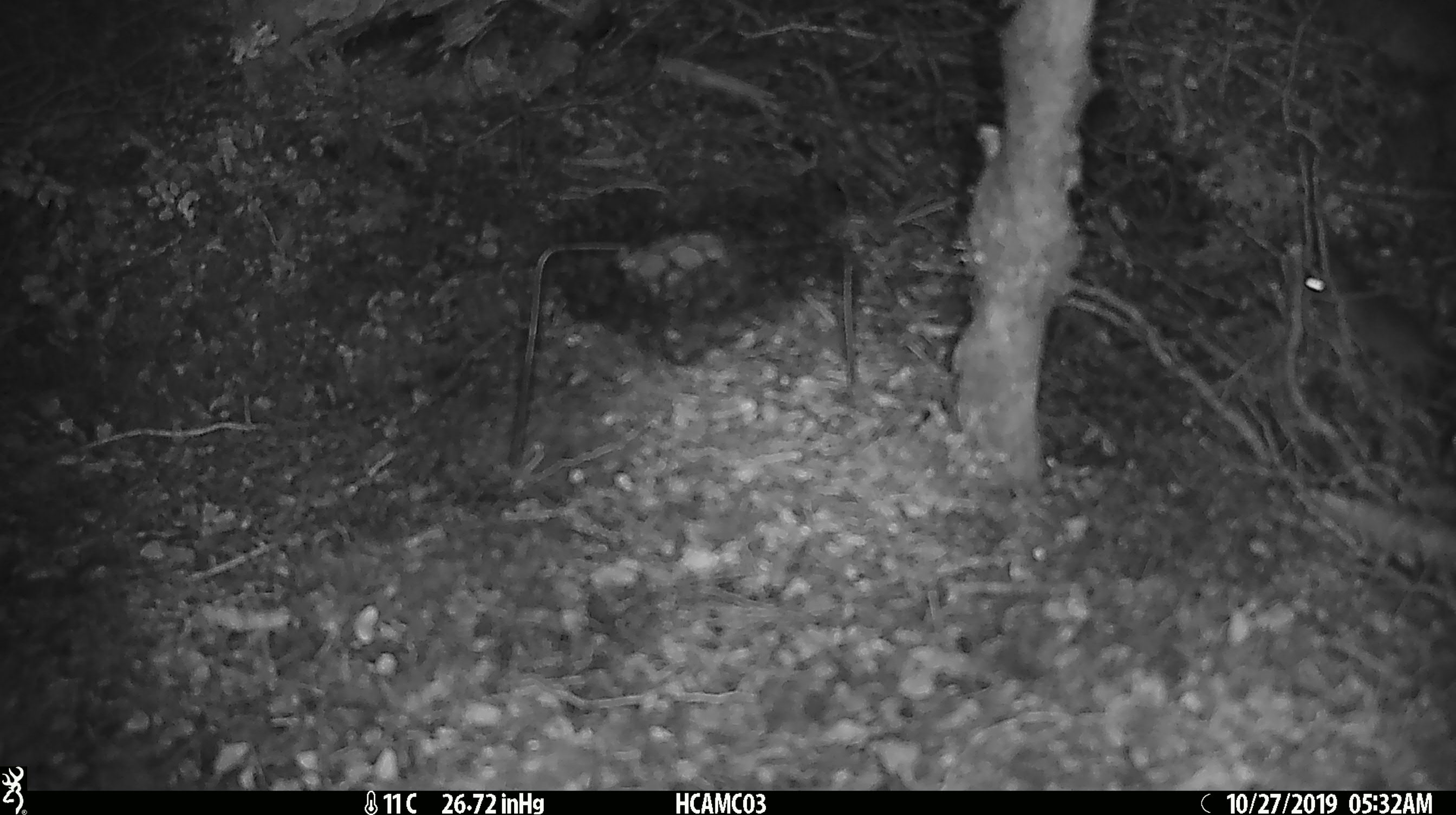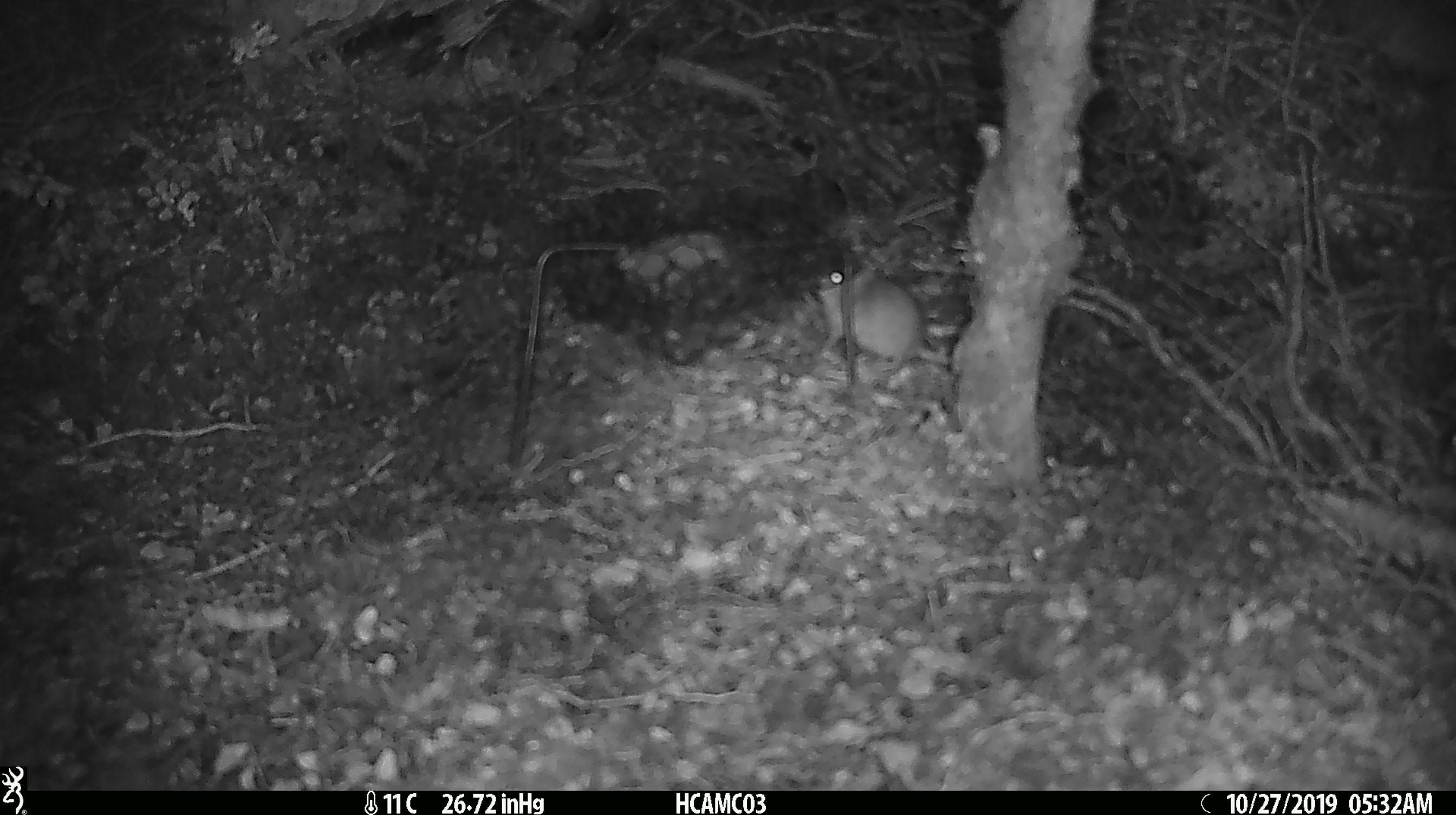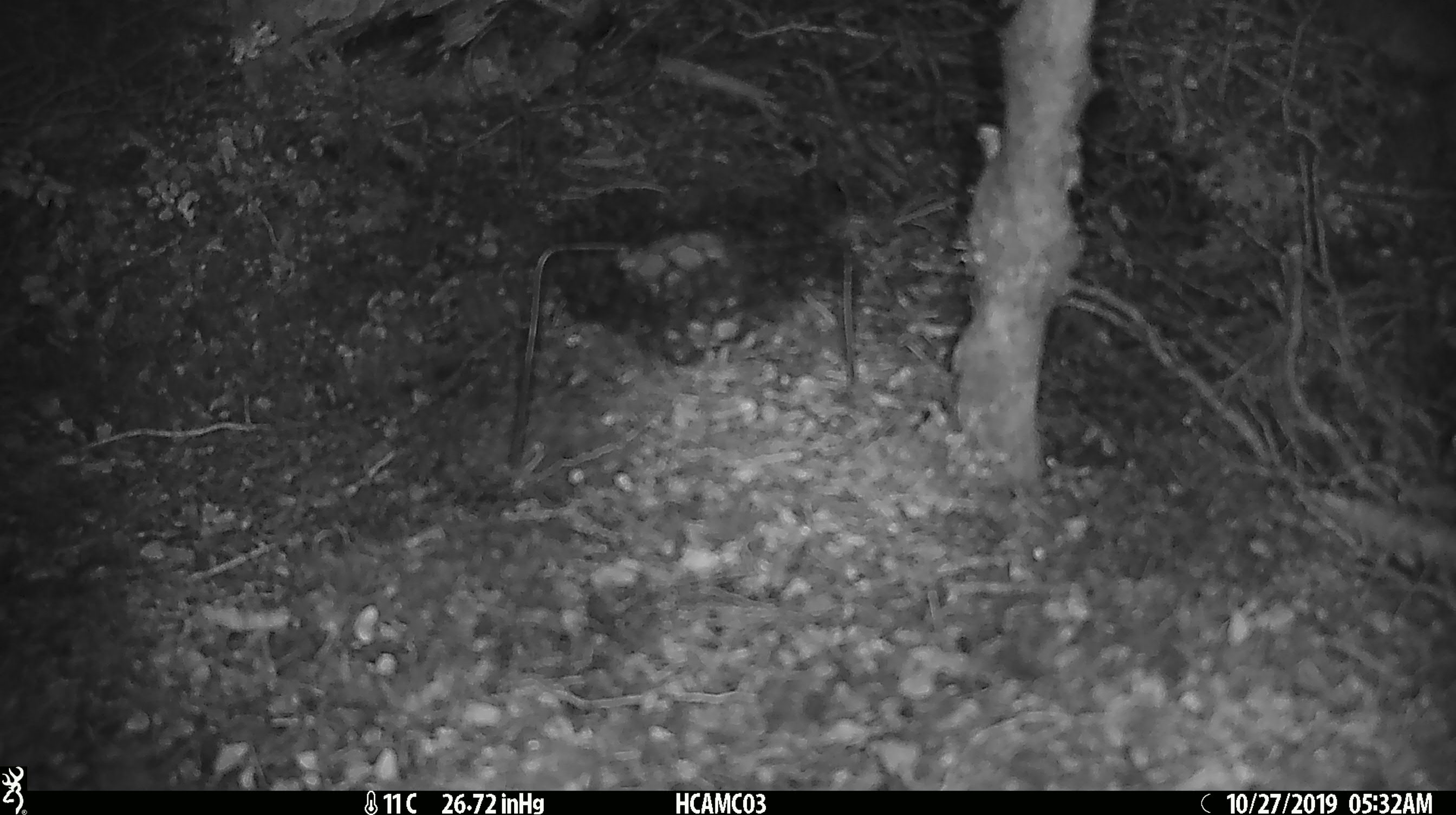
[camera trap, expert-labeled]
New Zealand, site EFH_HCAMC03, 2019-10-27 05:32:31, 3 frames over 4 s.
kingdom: Animalia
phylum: Chordata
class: Mammalia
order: Rodentia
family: Muridae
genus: Mus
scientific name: Mus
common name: mouse